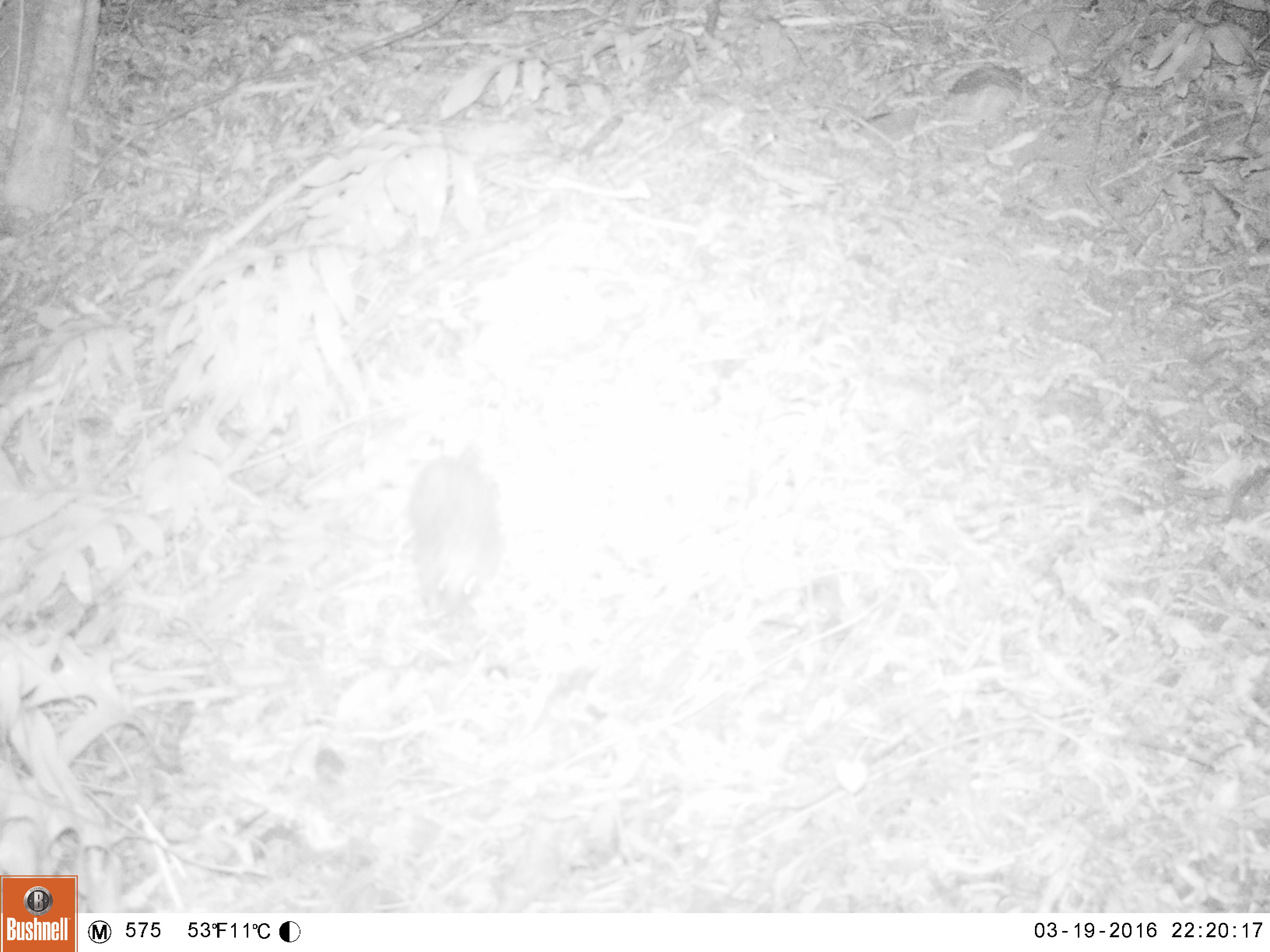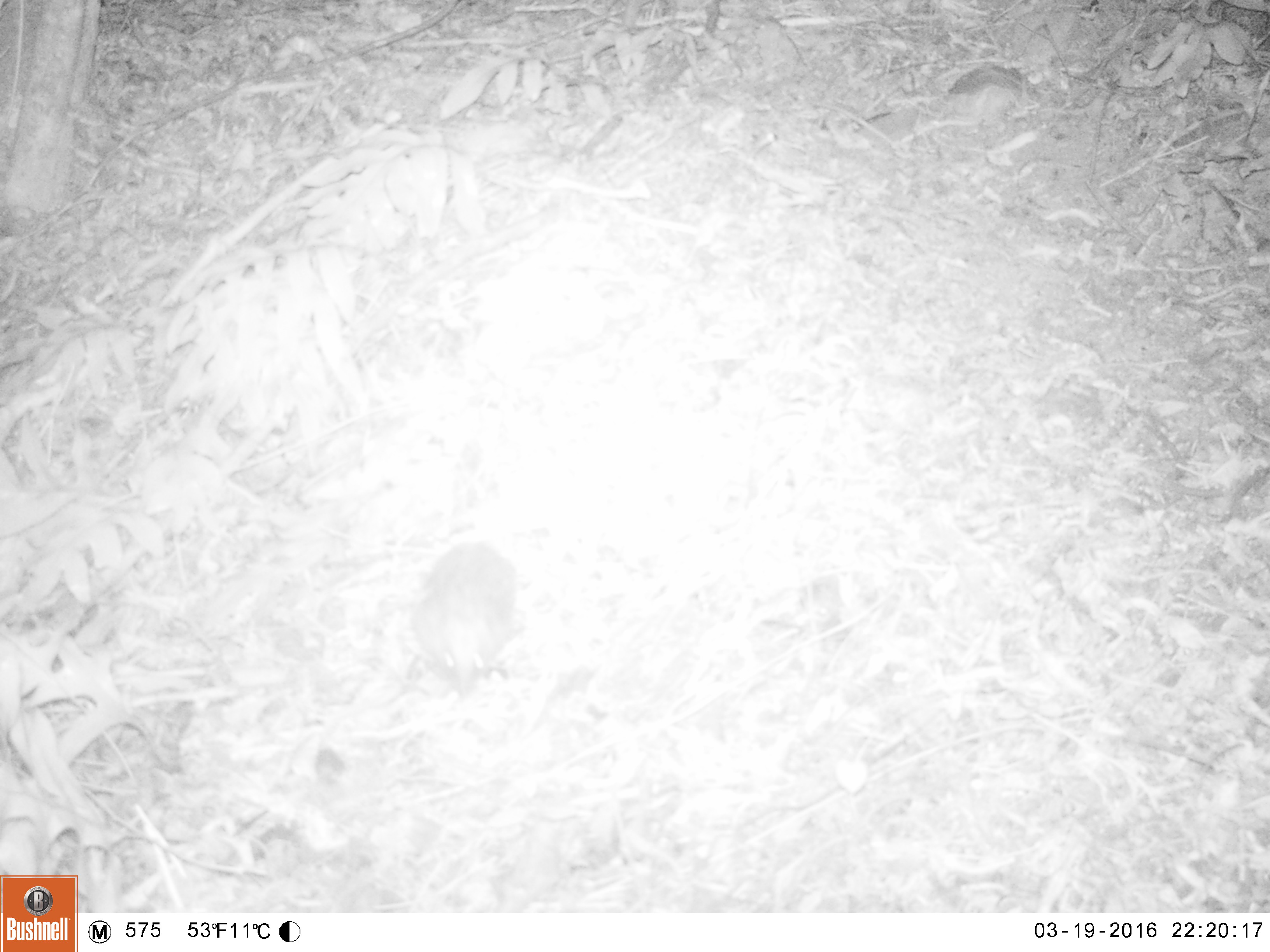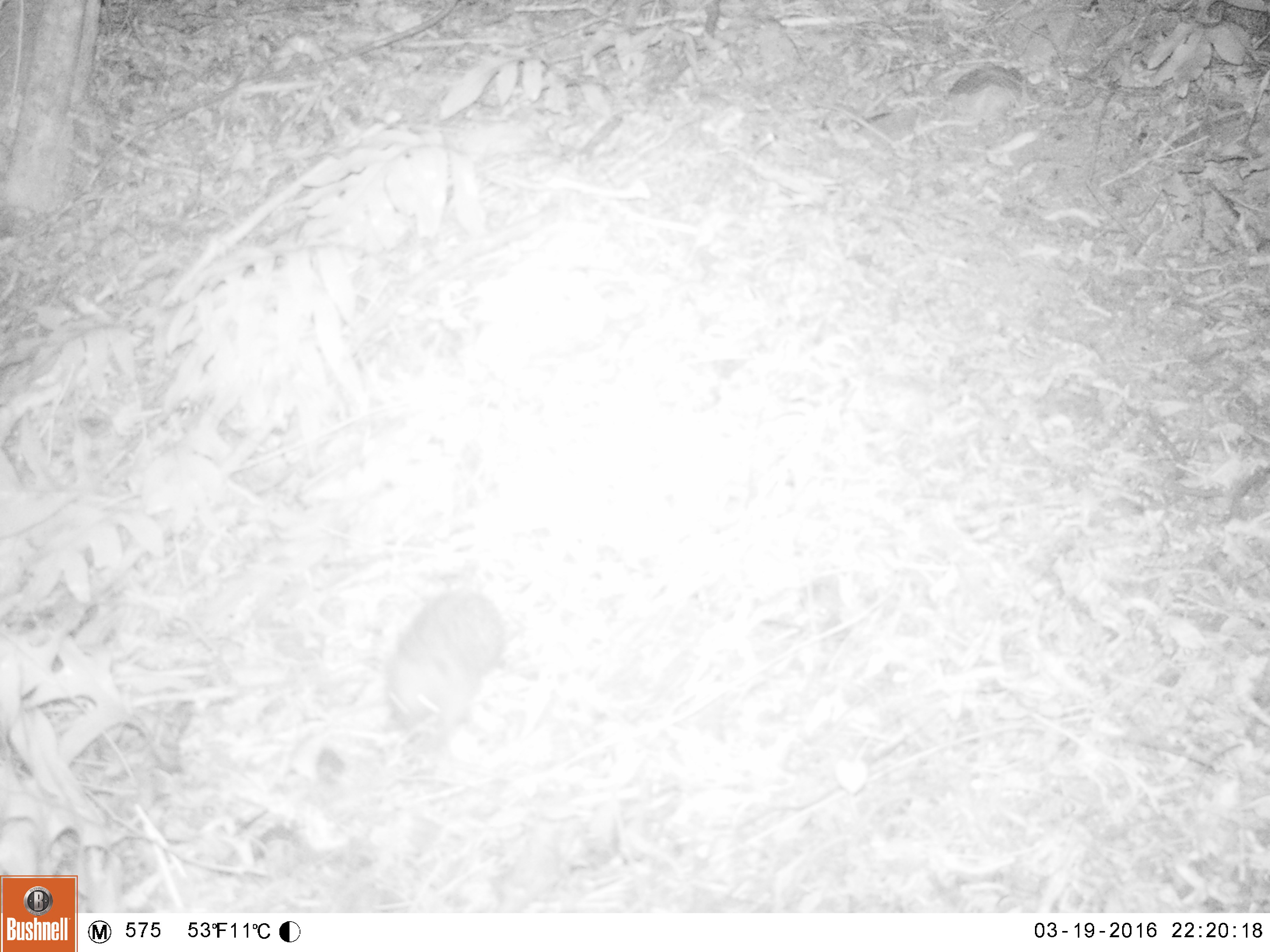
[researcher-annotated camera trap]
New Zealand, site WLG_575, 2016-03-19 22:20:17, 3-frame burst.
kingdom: Animalia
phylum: Chordata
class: Mammalia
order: Eulipotyphla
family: Erinaceidae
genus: Erinaceus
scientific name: Erinaceus europaeus europaeus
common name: european hedgehog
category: hedgehog